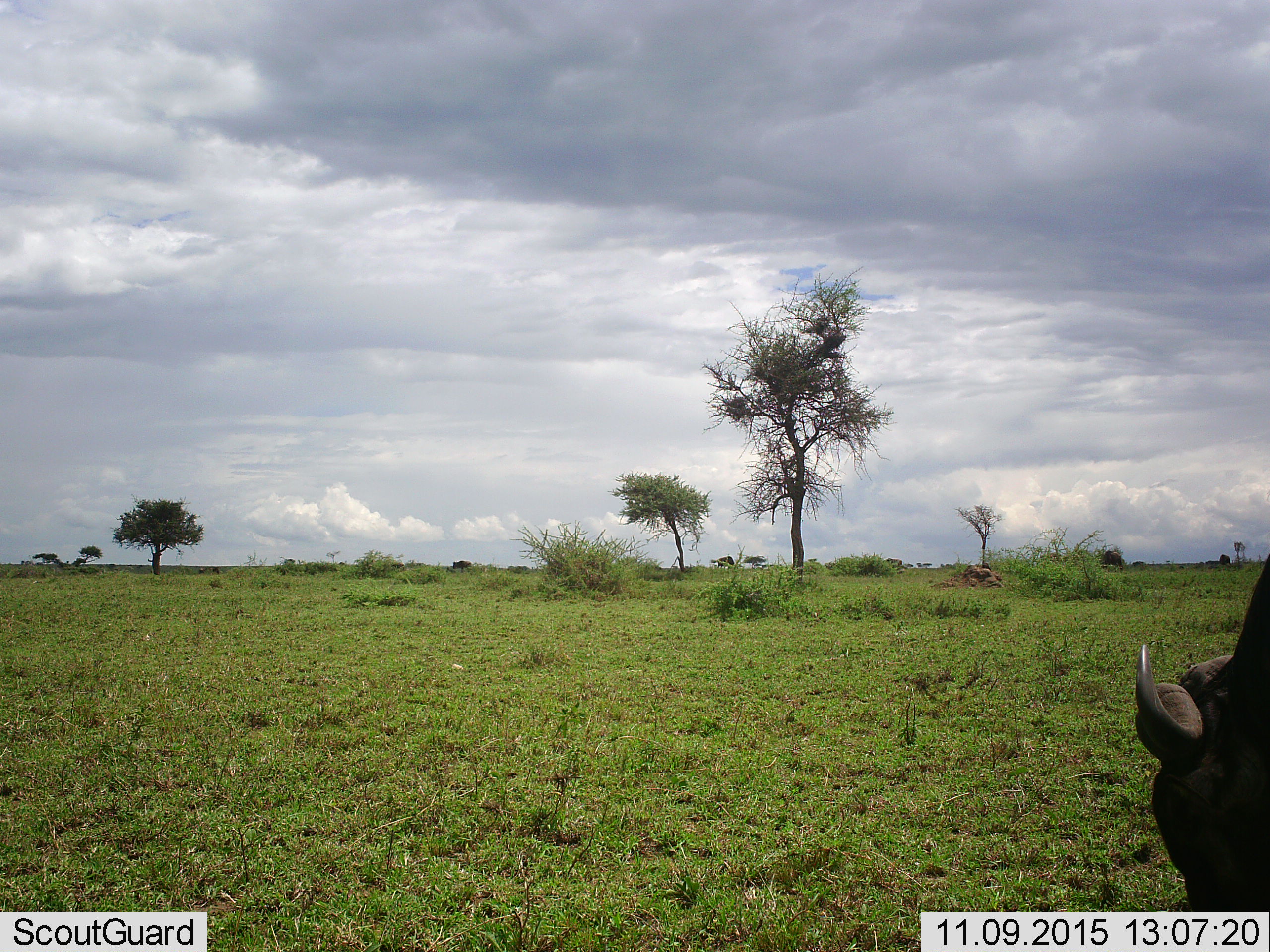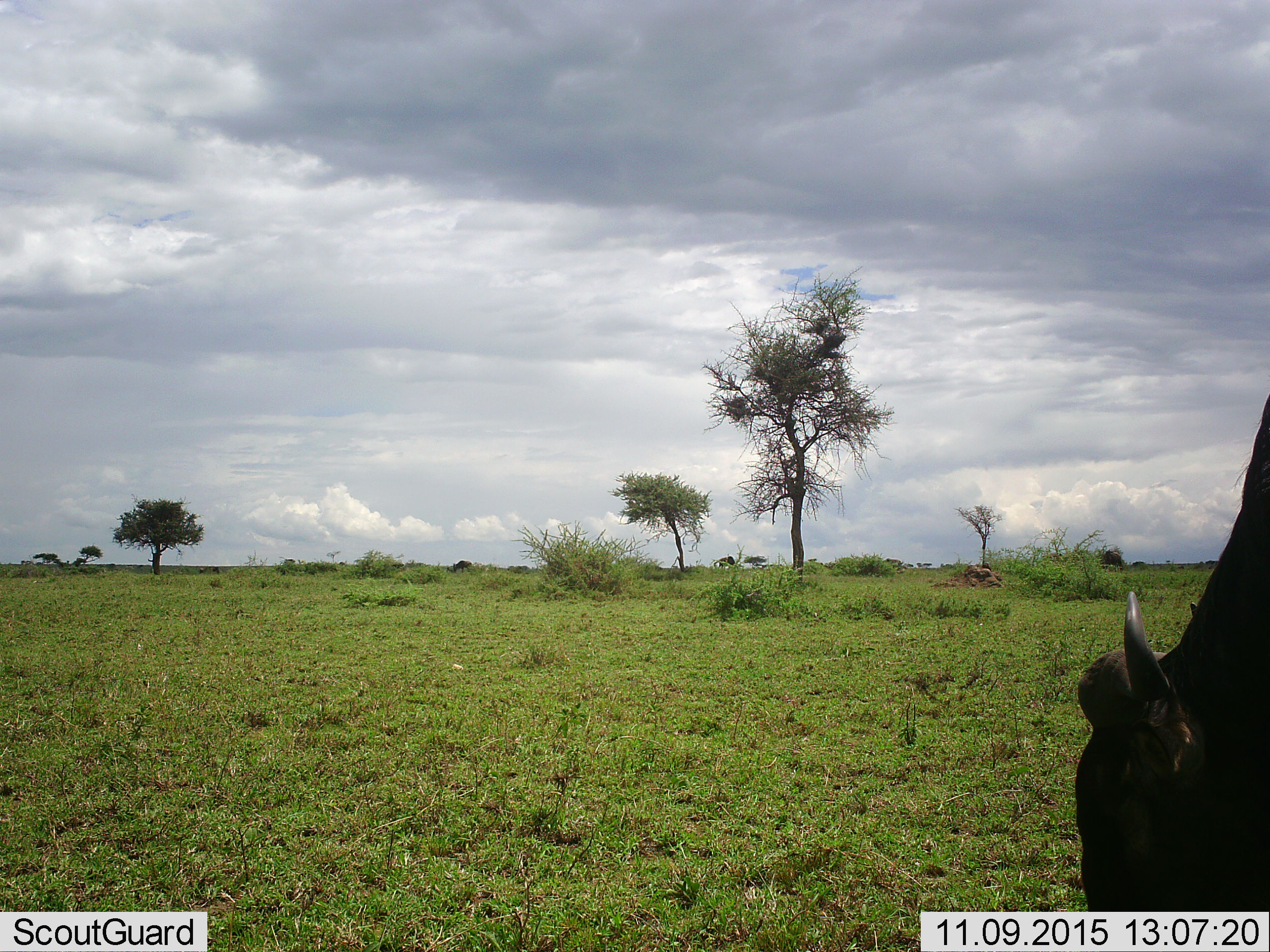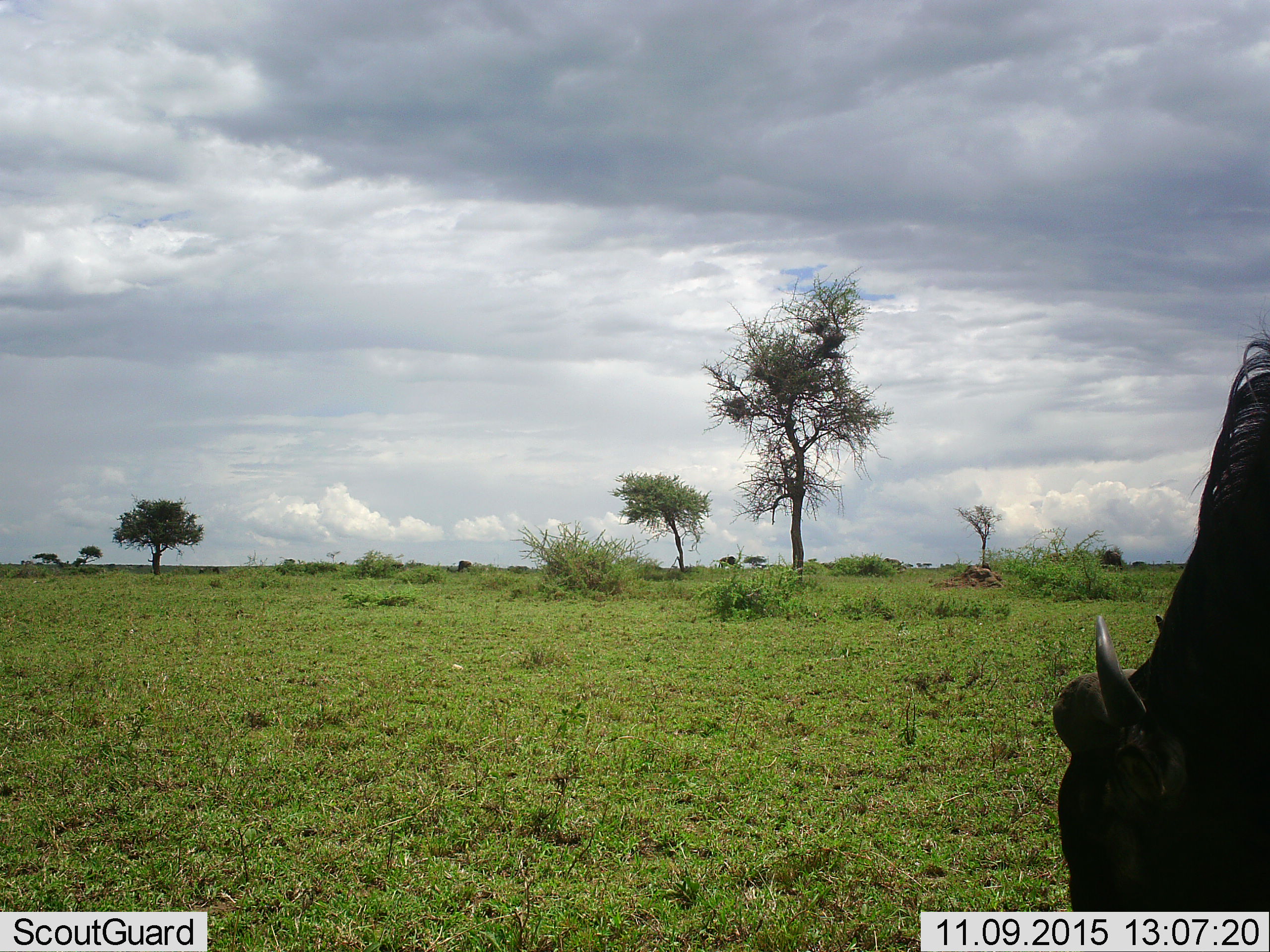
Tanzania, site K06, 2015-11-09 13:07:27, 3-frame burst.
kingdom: Animalia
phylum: Chordata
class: Mammalia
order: Artiodactyla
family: Bovidae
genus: Connochaetes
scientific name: Connochaetes taurinus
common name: blue wildebeest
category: wildebeest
Wildebeest (blue wildebeest) (Connochaetes taurinus), count 4. Behavior (volunteer vote fractions): standing 50%, resting 0%, moving 33%, interacting 0%. Young present (vote fraction): 0%. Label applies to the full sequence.